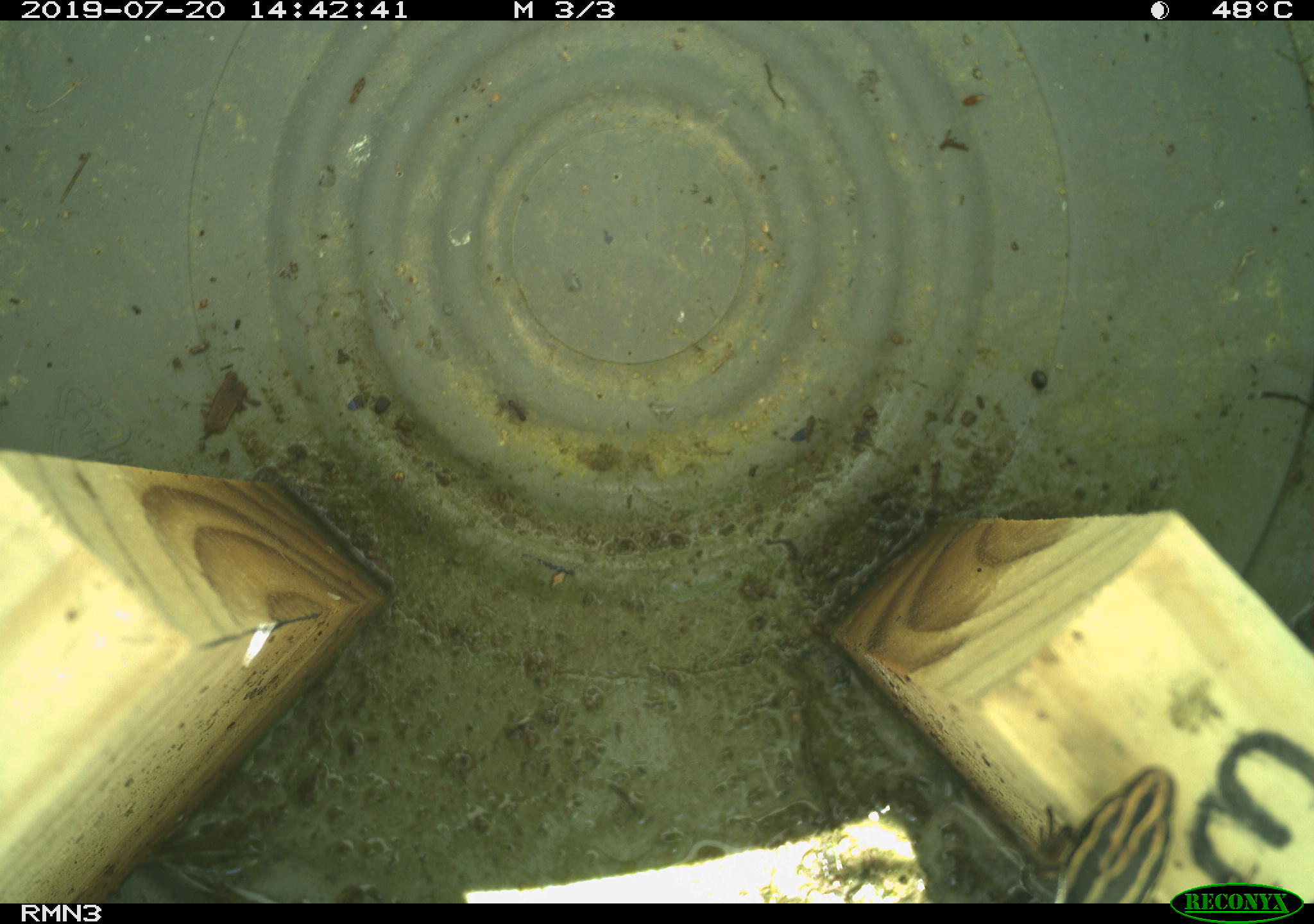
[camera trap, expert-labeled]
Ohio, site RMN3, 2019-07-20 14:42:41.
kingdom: Animalia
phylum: Chordata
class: Reptilia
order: Squamata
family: Scincidae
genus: Plestiodon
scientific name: Plestiodon fasciatus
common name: common five-lined skink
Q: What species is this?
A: Common five-lined skink (Plestiodon fasciatus).